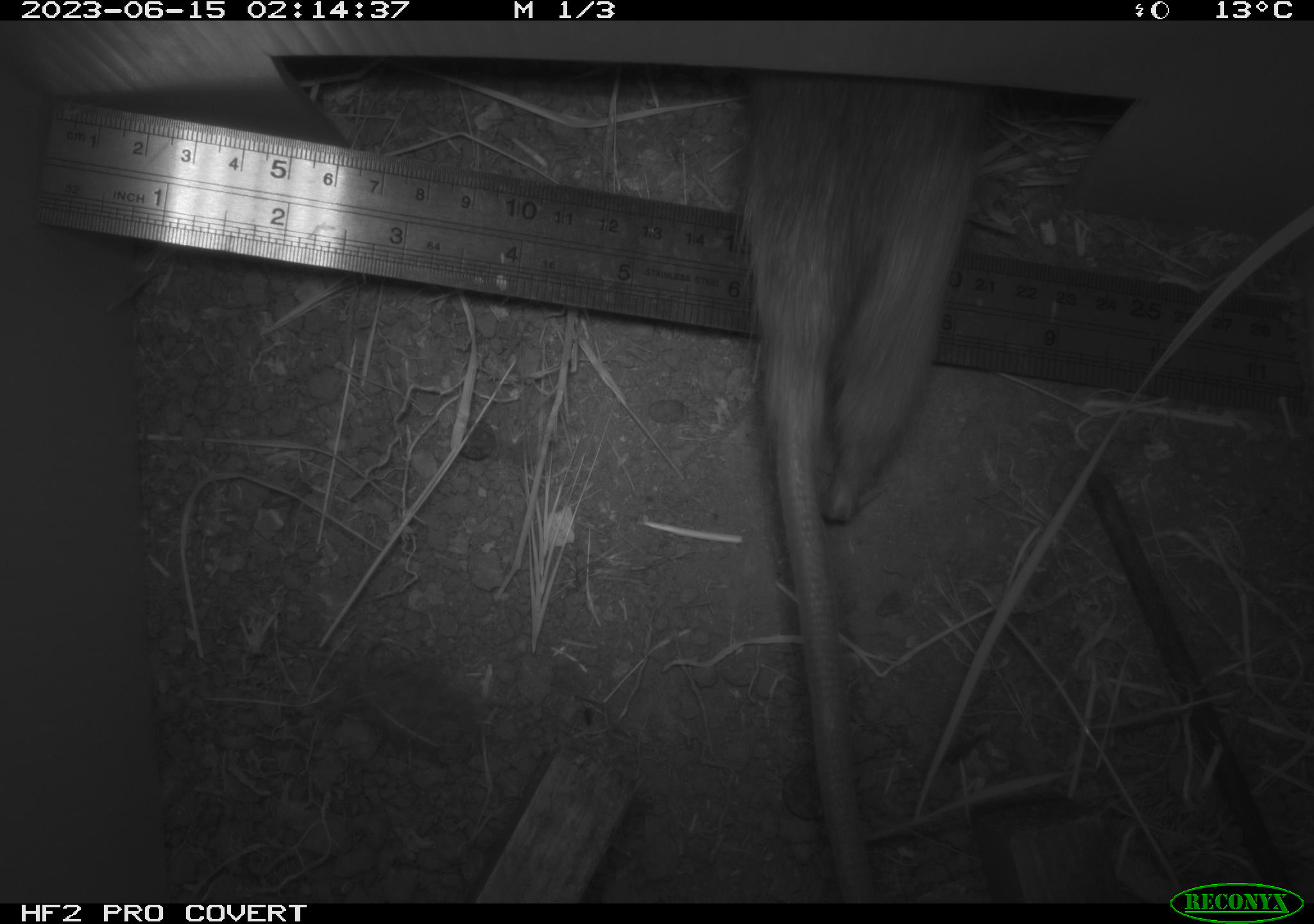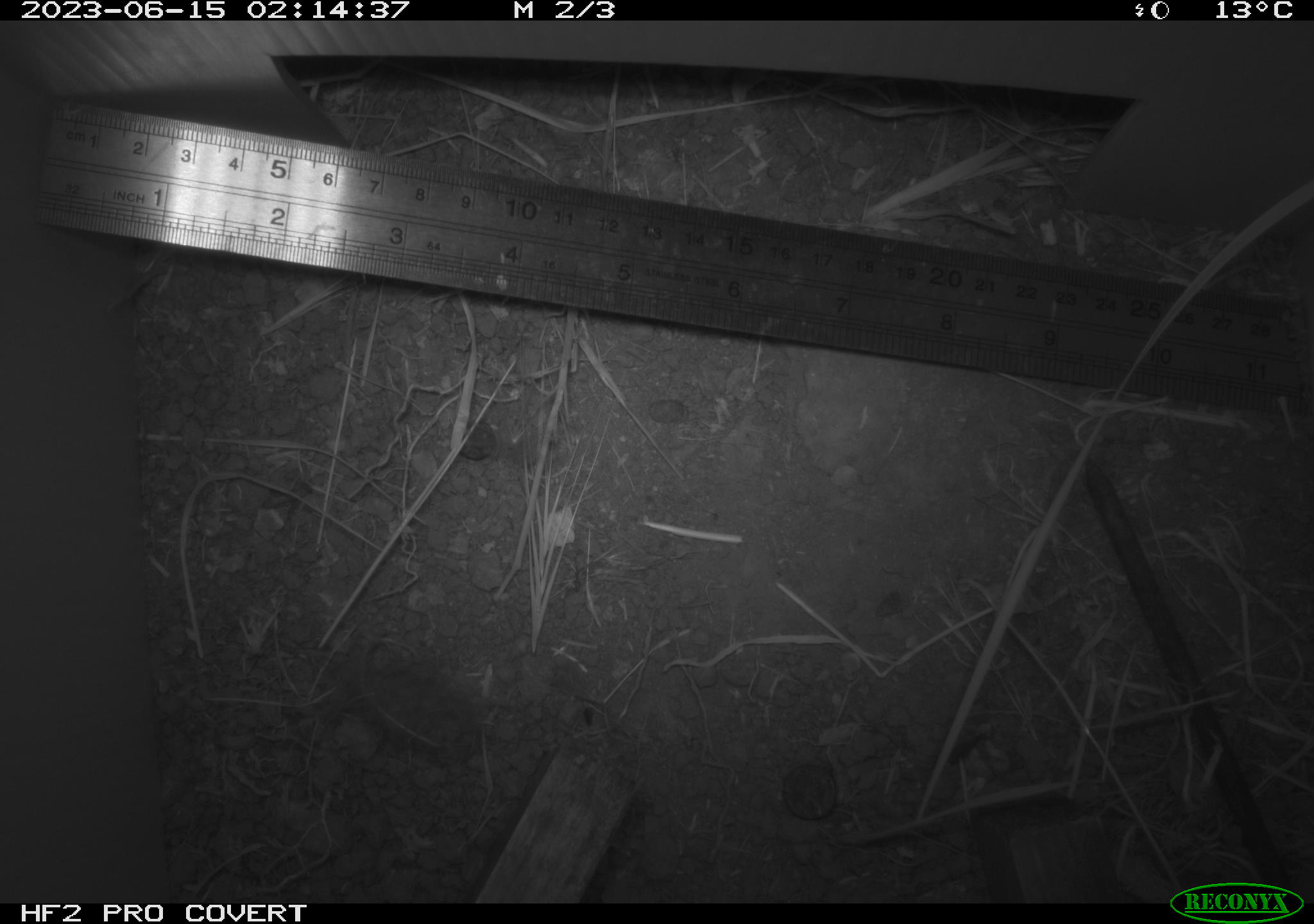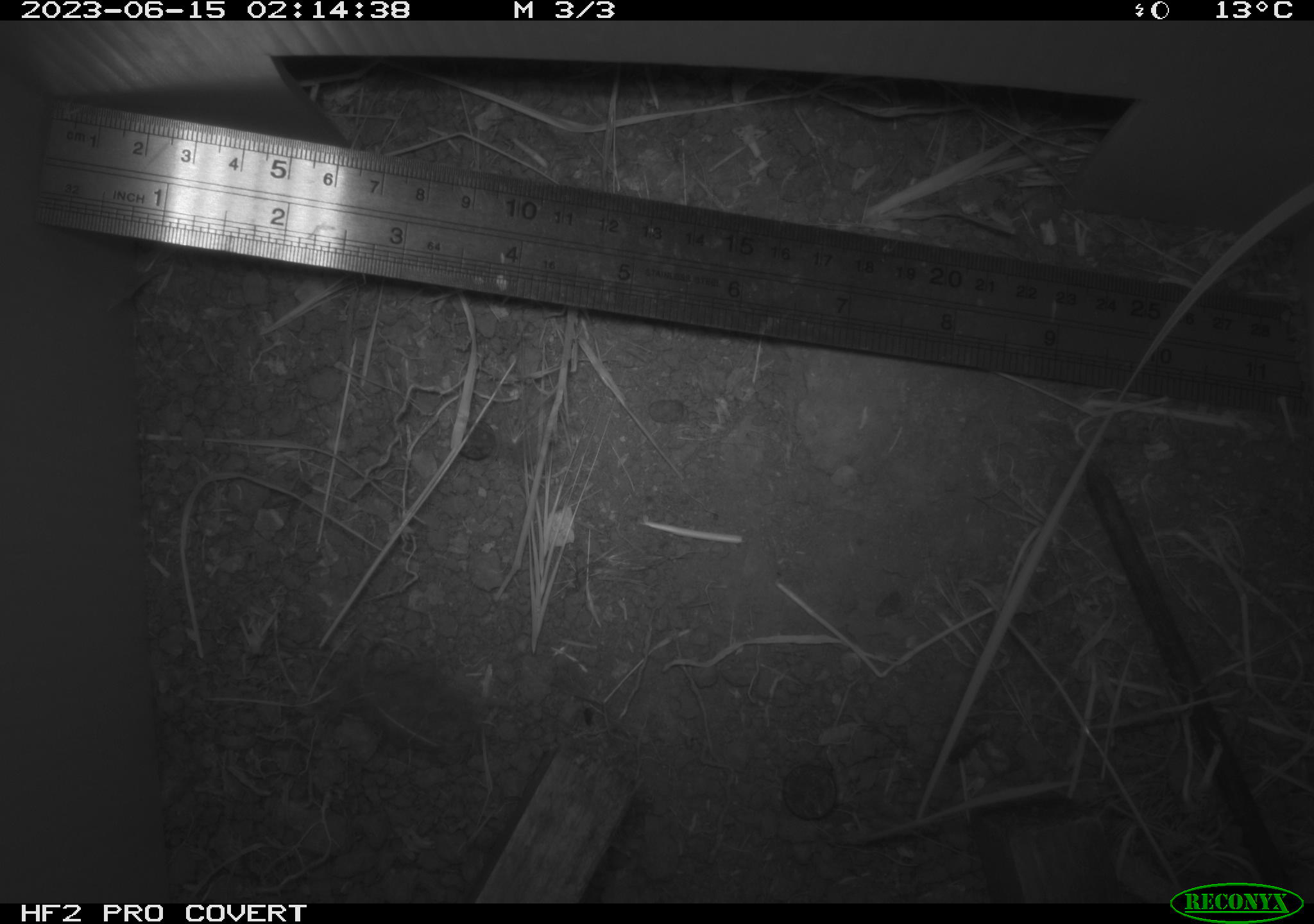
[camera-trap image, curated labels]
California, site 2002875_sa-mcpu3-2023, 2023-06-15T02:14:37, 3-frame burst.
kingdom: Animalia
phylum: Chordata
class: Mammalia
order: Rodentia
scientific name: Rodentia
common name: mouse species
Mouse species (Rodentia).